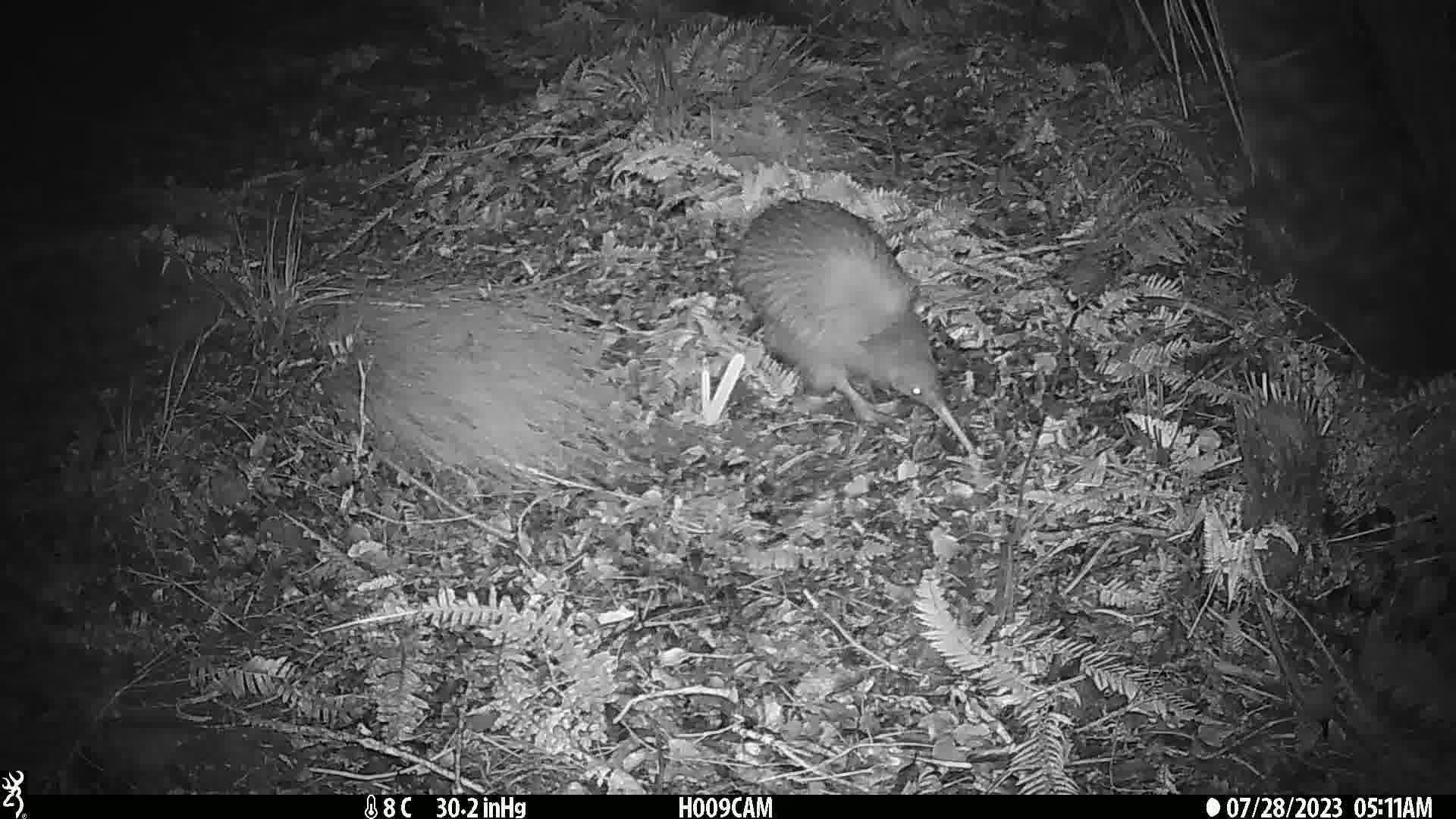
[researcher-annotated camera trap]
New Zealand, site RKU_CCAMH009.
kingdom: Animalia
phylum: Chordata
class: Aves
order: Apterygiformes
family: Apterygidae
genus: Apteryx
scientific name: Apteryx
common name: kiwi